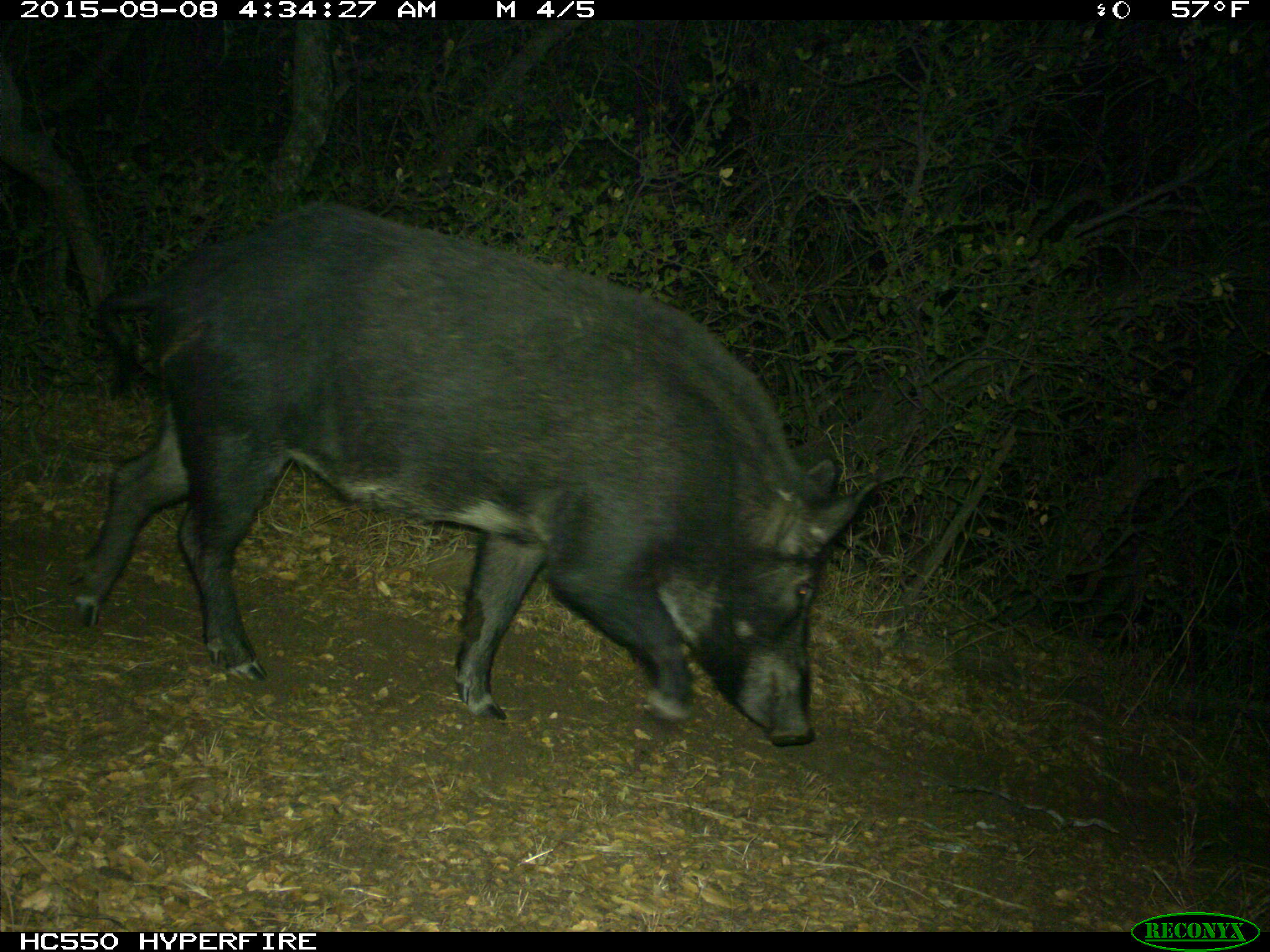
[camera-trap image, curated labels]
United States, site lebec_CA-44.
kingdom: Animalia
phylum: Chordata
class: Mammalia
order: Artiodactyla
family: Suidae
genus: Sus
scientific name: Sus scrofa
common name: wild boar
Sus scrofa (wild boar).